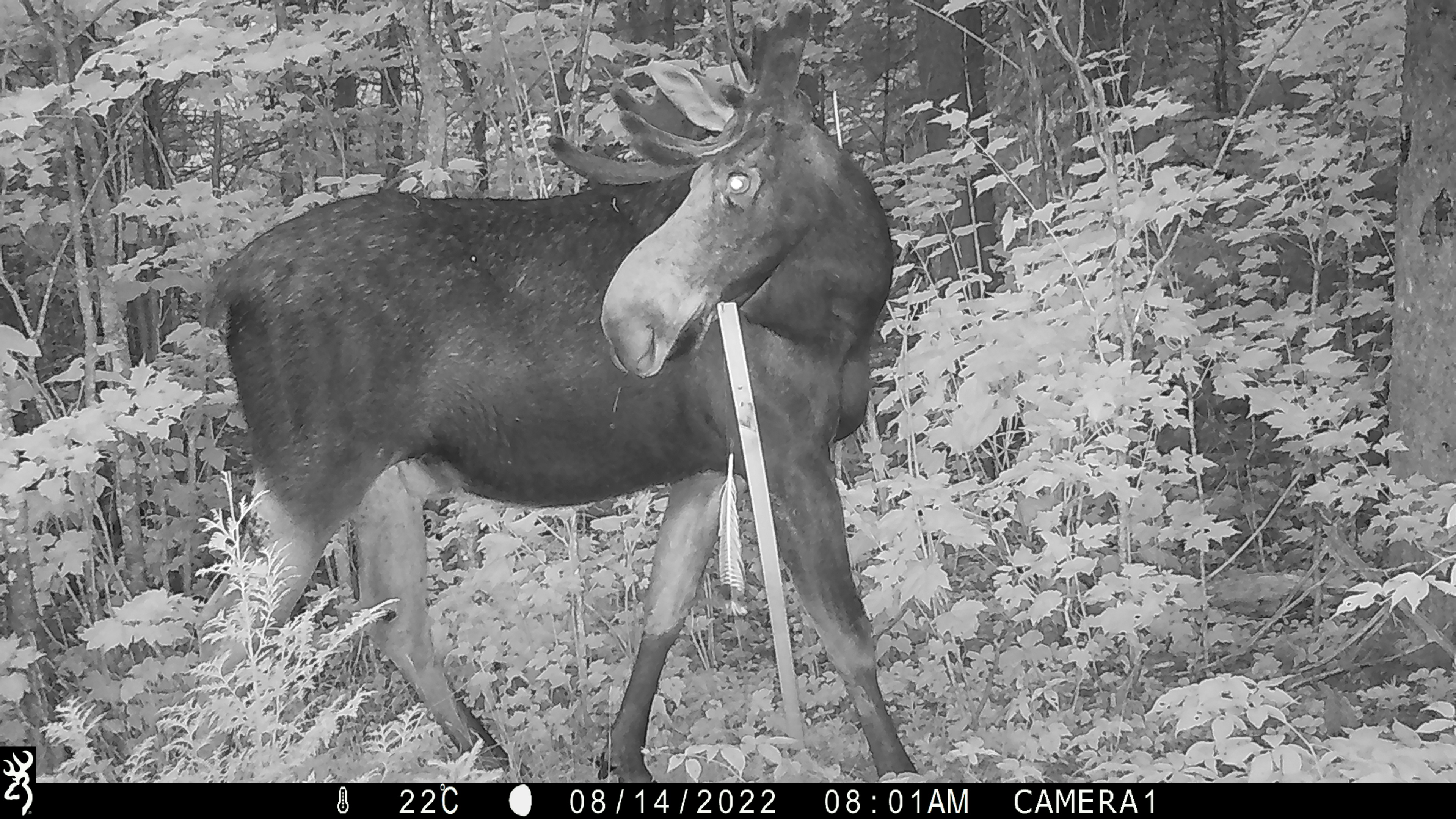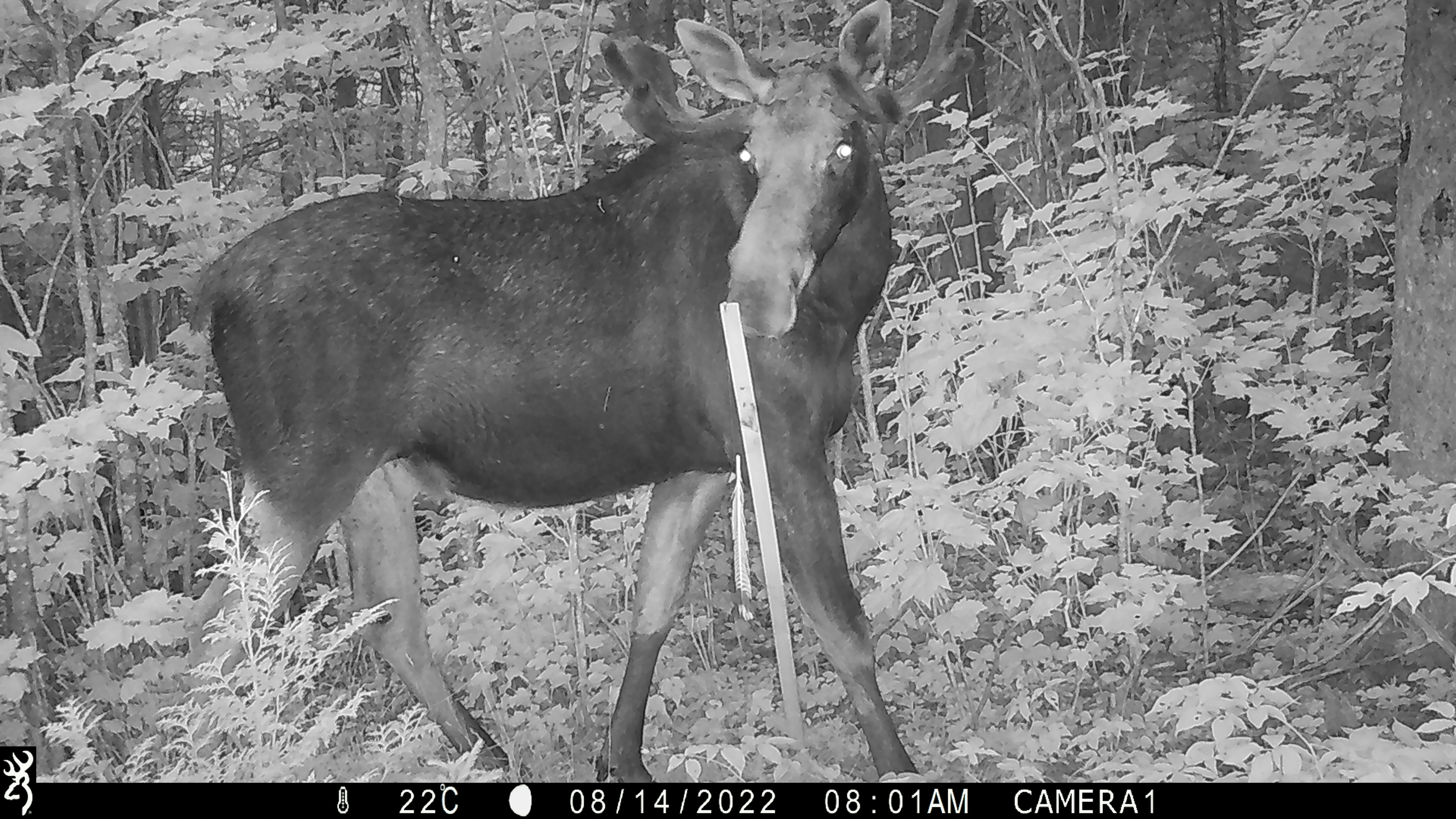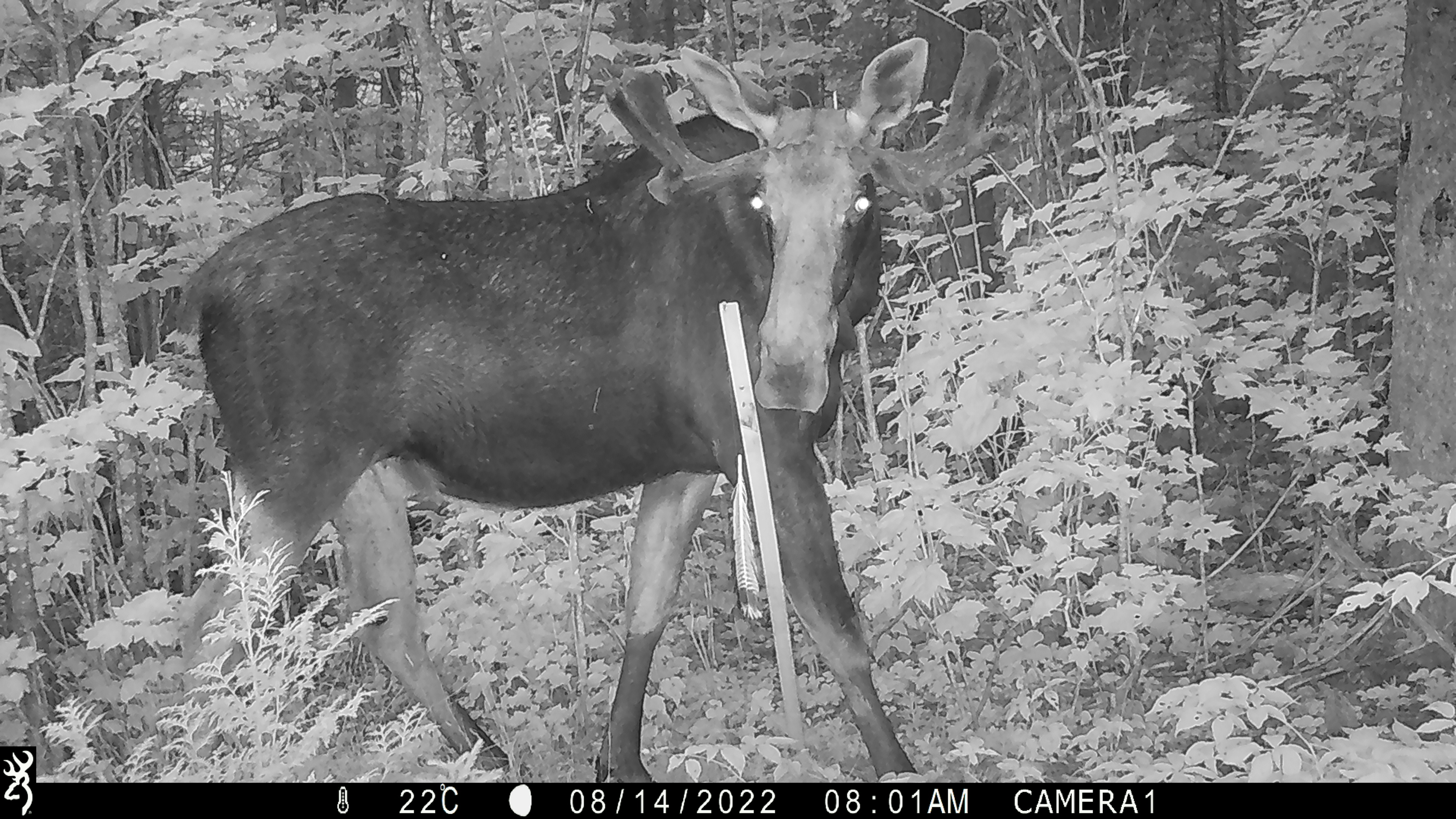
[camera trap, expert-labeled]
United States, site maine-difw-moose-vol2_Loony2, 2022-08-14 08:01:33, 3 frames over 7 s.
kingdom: Animalia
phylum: Chordata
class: Mammalia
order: Artiodactyla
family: Cervidae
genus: Alces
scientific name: Alces alces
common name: moose